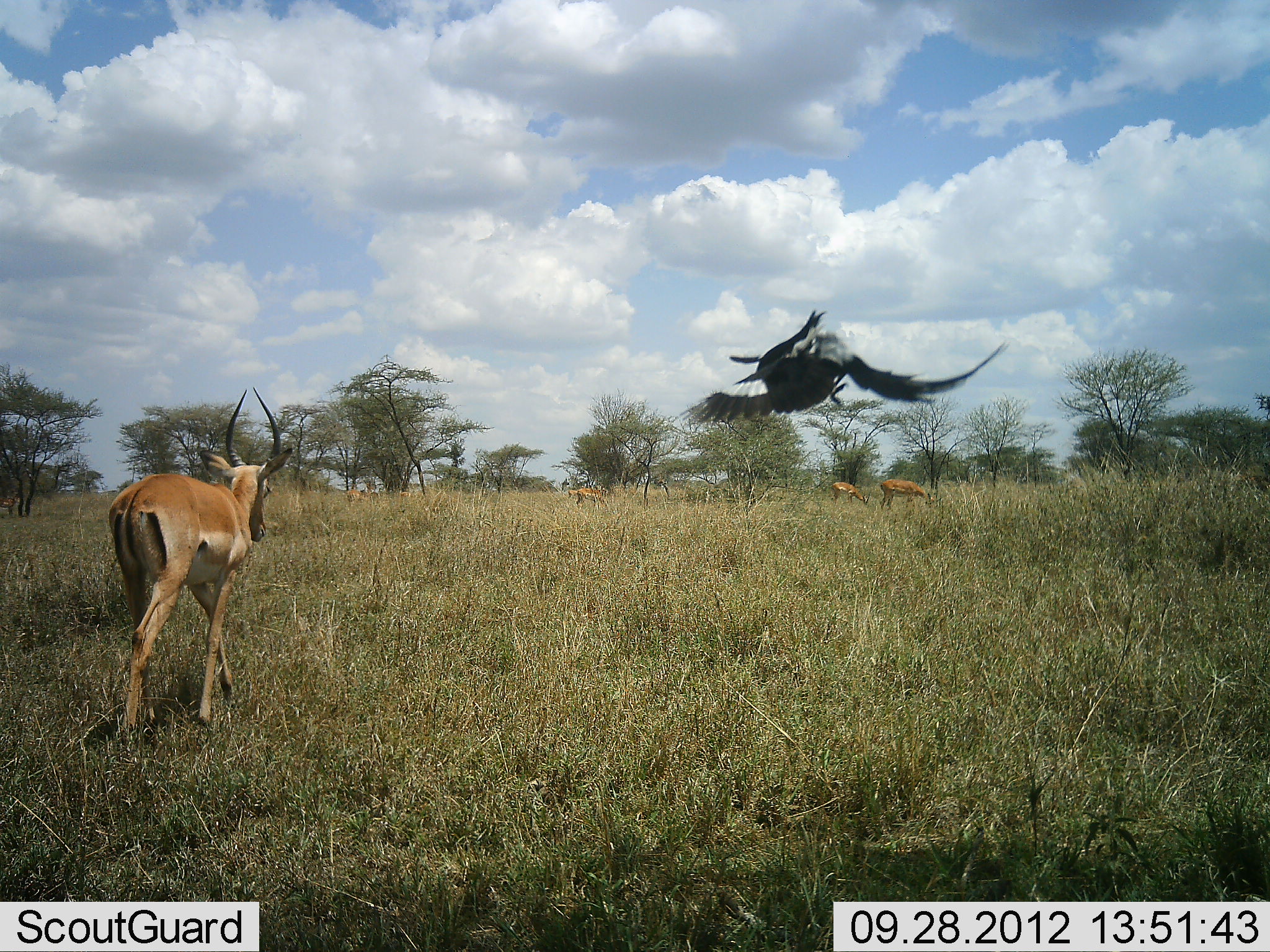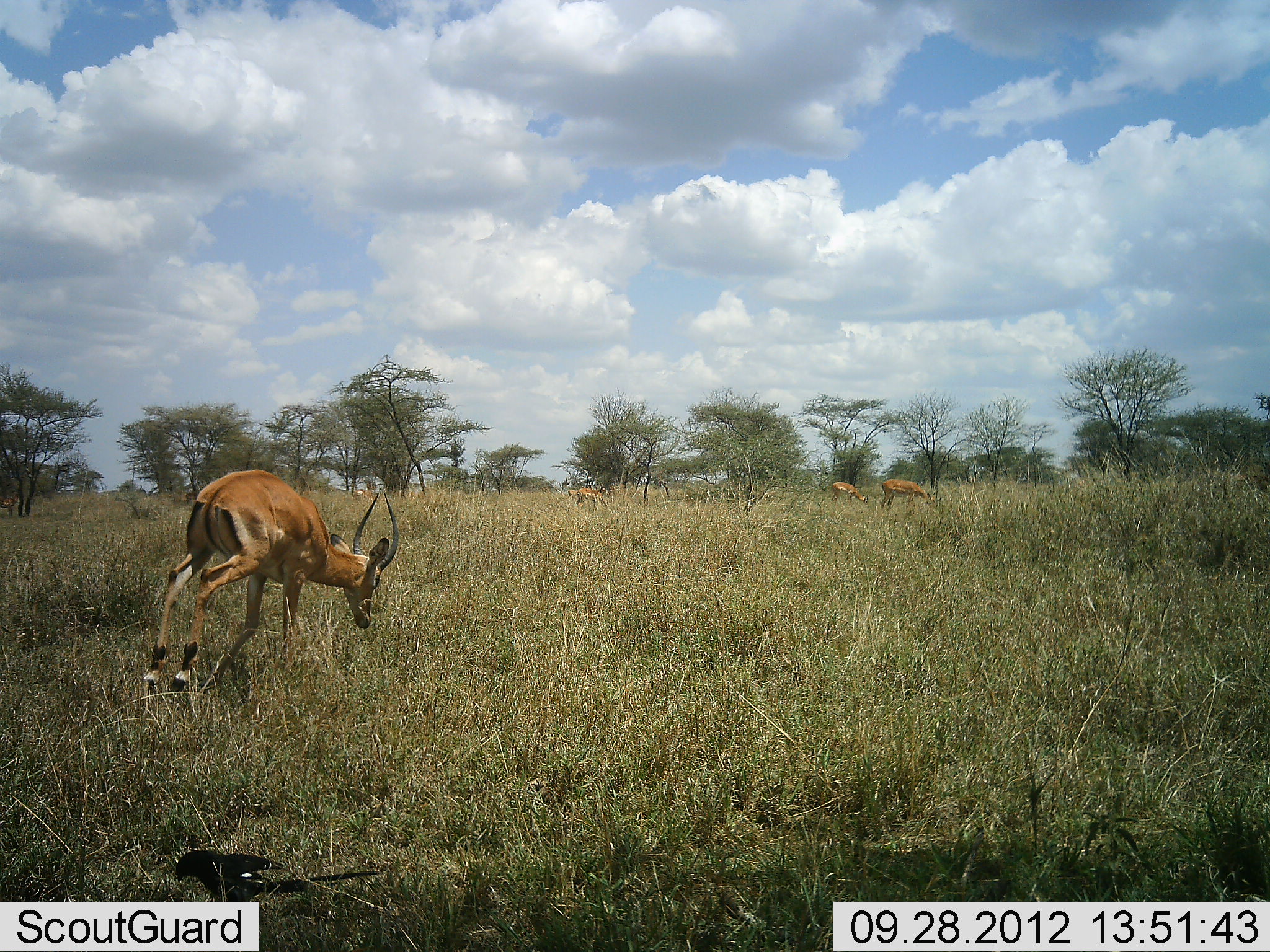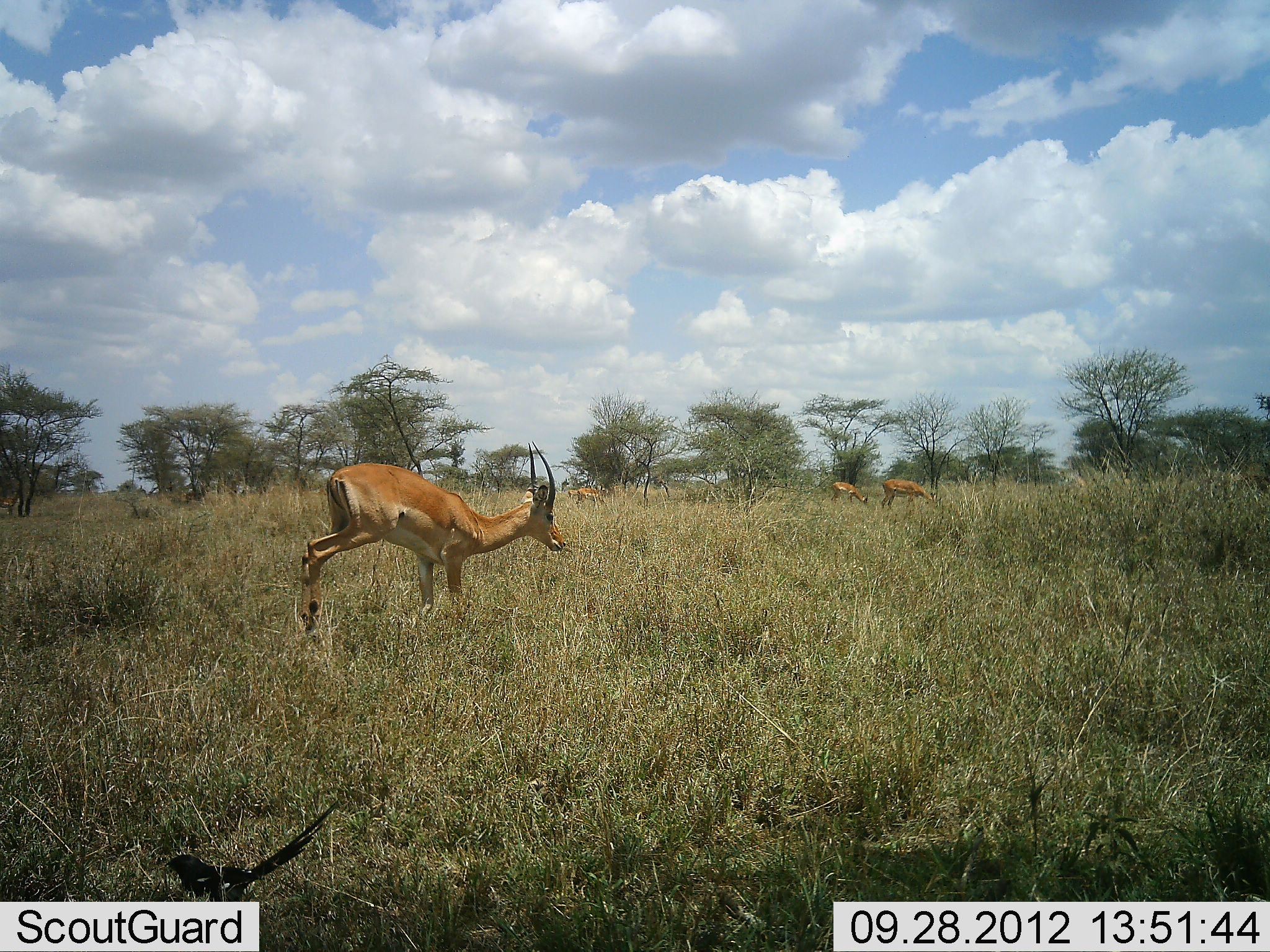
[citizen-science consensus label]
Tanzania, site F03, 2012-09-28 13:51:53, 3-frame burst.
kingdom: Animalia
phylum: Chordata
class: Mammalia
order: Artiodactyla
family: Bovidae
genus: Aepyceros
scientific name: Aepyceros melampus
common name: impala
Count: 4.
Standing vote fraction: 50%.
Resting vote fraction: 0%.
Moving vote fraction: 100%.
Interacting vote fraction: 10%.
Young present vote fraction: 0%.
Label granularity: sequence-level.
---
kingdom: Animalia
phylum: Chordata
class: Aves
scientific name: Aves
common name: bird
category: otherbird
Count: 1.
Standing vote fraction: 0%.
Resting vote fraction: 0%.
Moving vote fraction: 83%.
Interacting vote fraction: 17%.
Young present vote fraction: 0%.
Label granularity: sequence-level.